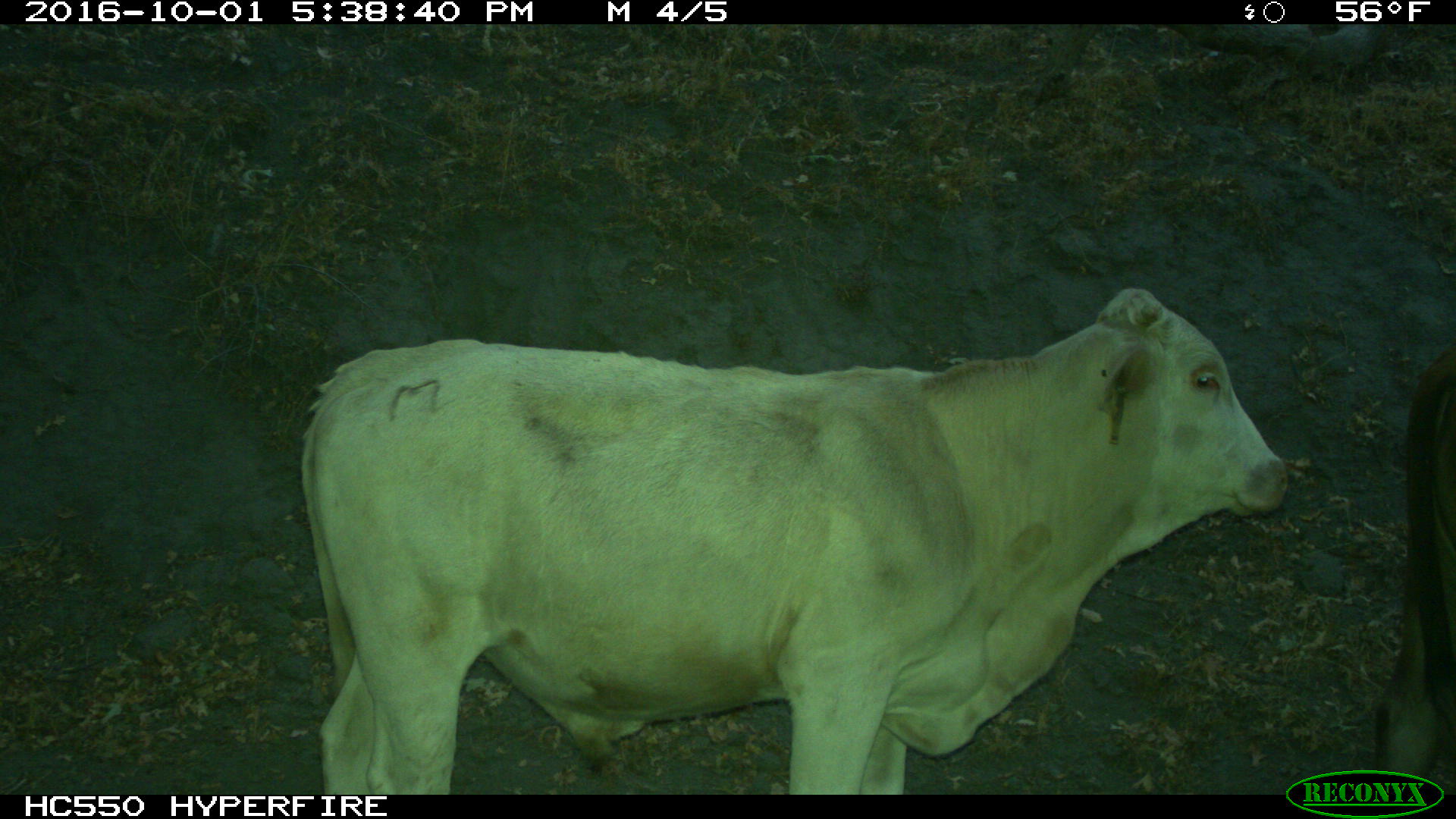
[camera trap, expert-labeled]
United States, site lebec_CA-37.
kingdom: Animalia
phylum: Chordata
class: Mammalia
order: Artiodactyla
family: Bovidae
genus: Bos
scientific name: Bos taurus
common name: domestic cow